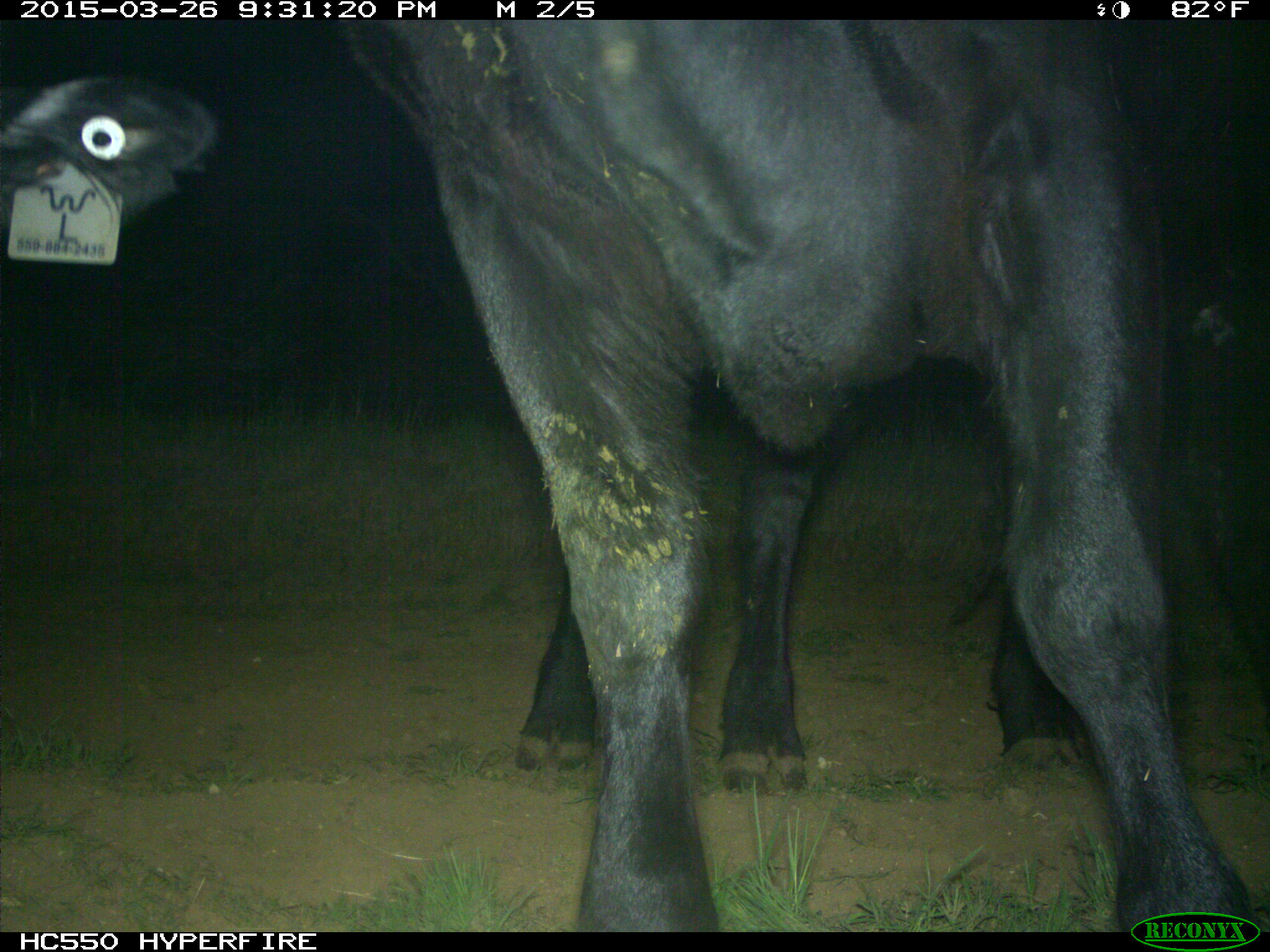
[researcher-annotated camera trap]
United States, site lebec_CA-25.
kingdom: Animalia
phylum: Chordata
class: Mammalia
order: Artiodactyla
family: Bovidae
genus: Bos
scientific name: Bos taurus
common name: domestic cow